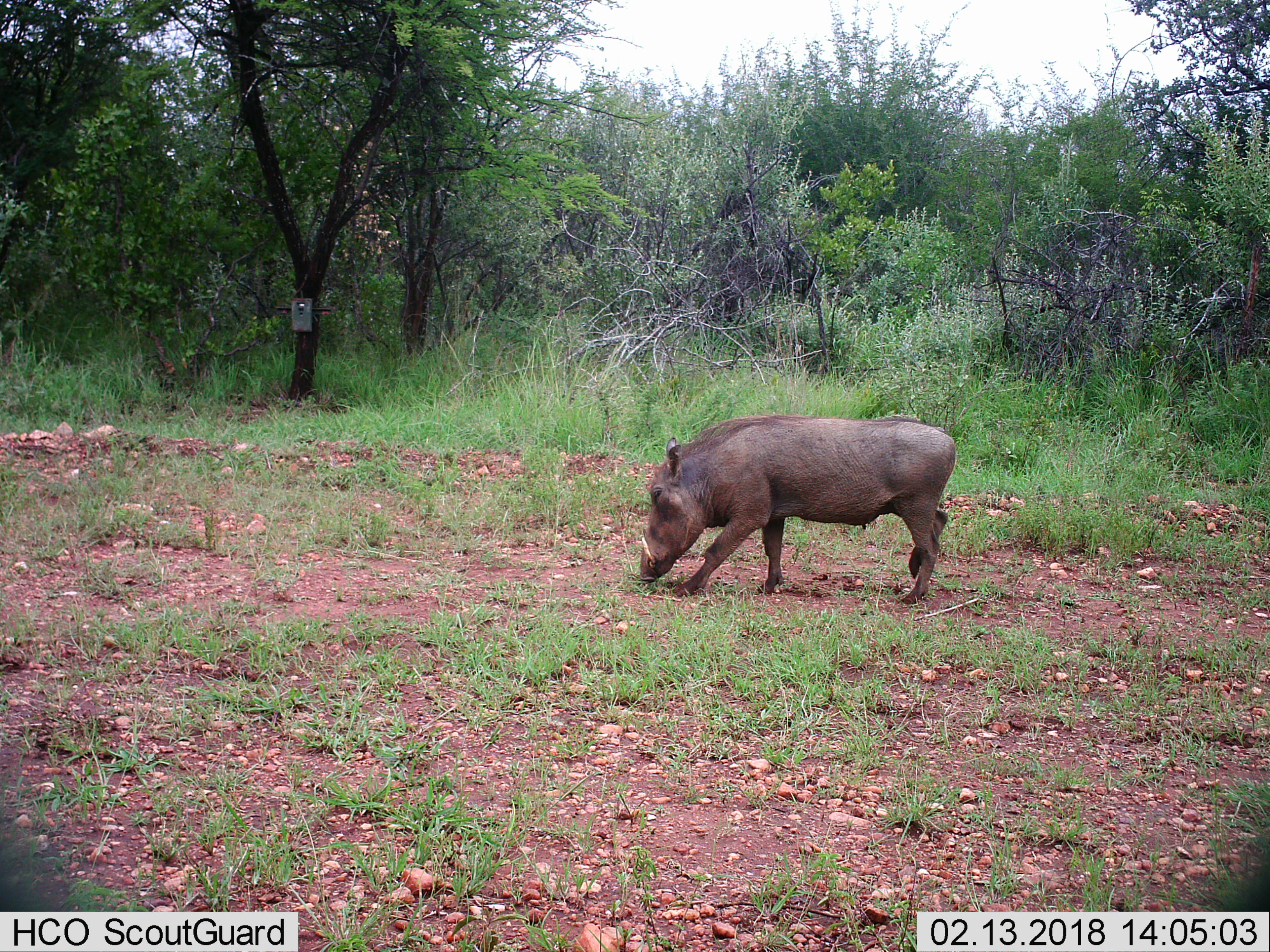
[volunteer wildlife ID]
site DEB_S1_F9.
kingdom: Animalia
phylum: Chordata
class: Mammalia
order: Artiodactyla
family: Suidae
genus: Phacochoerus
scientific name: Phacochoerus africanus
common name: warthog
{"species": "warthog (Phacochoerus africanus)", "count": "1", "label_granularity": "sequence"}